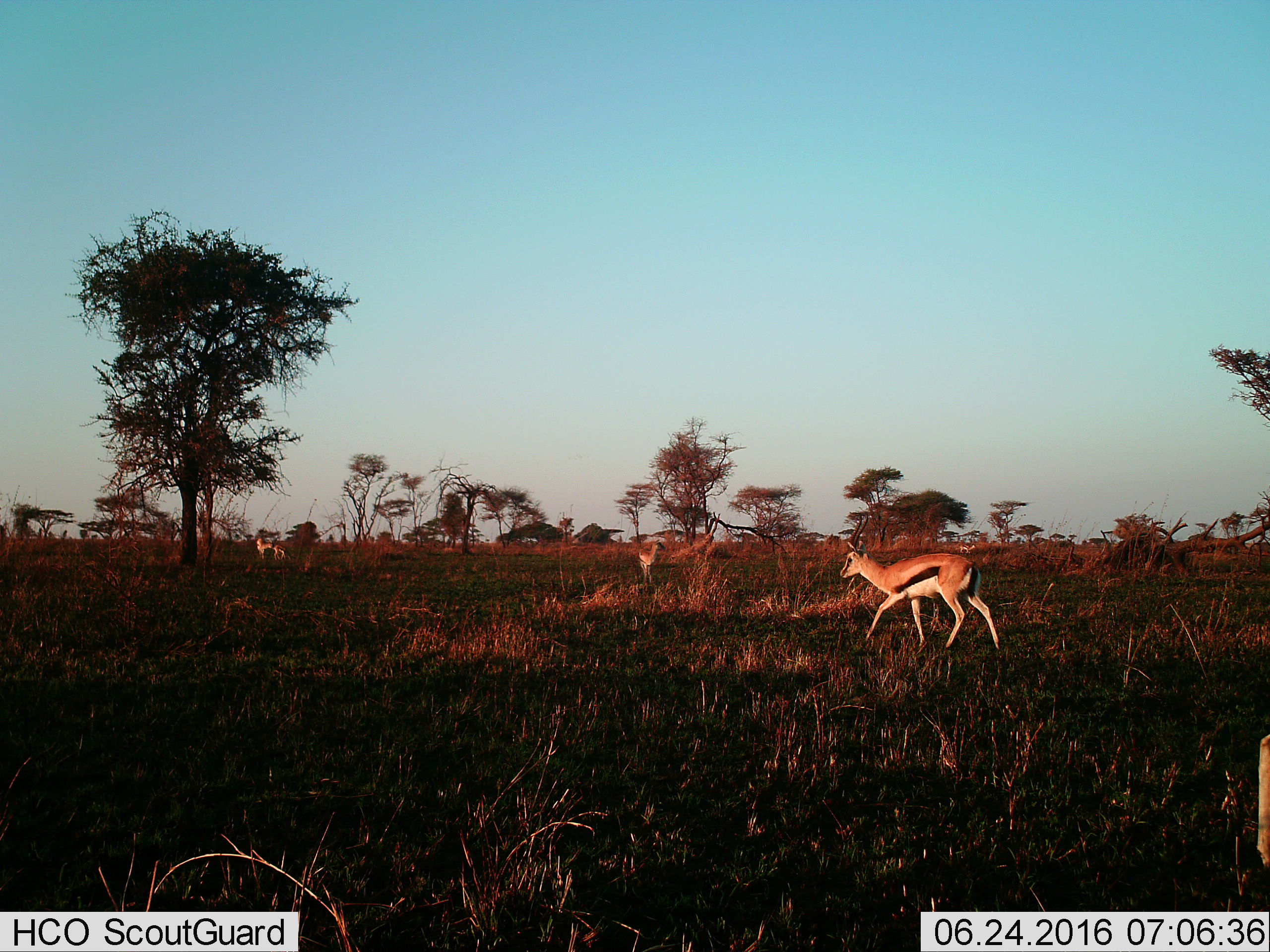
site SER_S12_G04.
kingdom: Animalia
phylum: Chordata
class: Mammalia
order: Artiodactyla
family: Bovidae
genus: Eudorcas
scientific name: Eudorcas thomsonii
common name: thomson's gazelle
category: gazellethomsons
Gazellethomsons (thomson's gazelle) (Eudorcas thomsonii), count 4. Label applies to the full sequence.